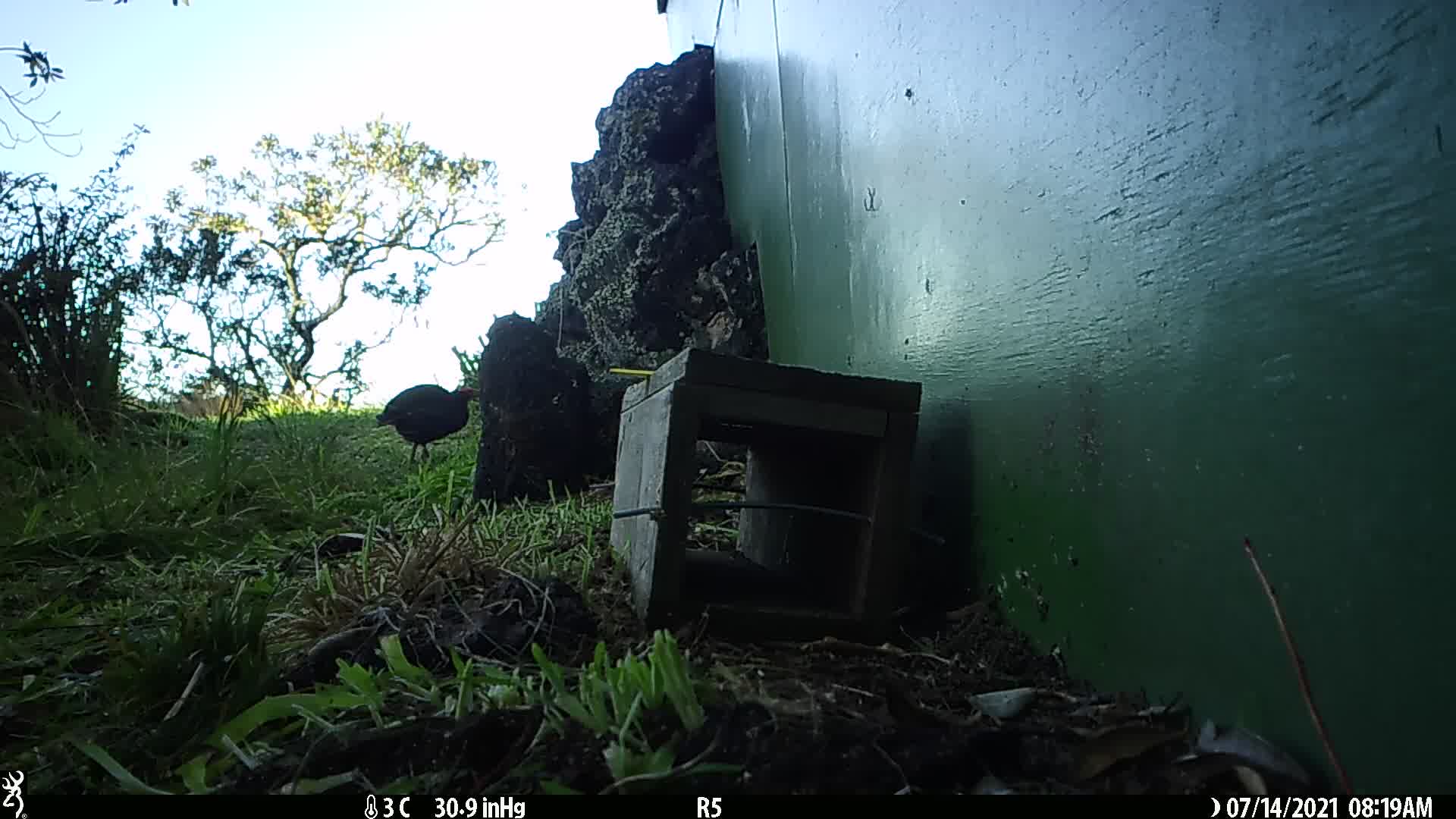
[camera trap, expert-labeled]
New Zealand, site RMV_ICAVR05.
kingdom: Animalia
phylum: Chordata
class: Aves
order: Gruiformes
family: Rallidae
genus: Porphyrio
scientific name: Porphyrio melanotus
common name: australasian swamphen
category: pukeko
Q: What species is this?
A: Pukeko (australasian swamphen) (Porphyrio melanotus).